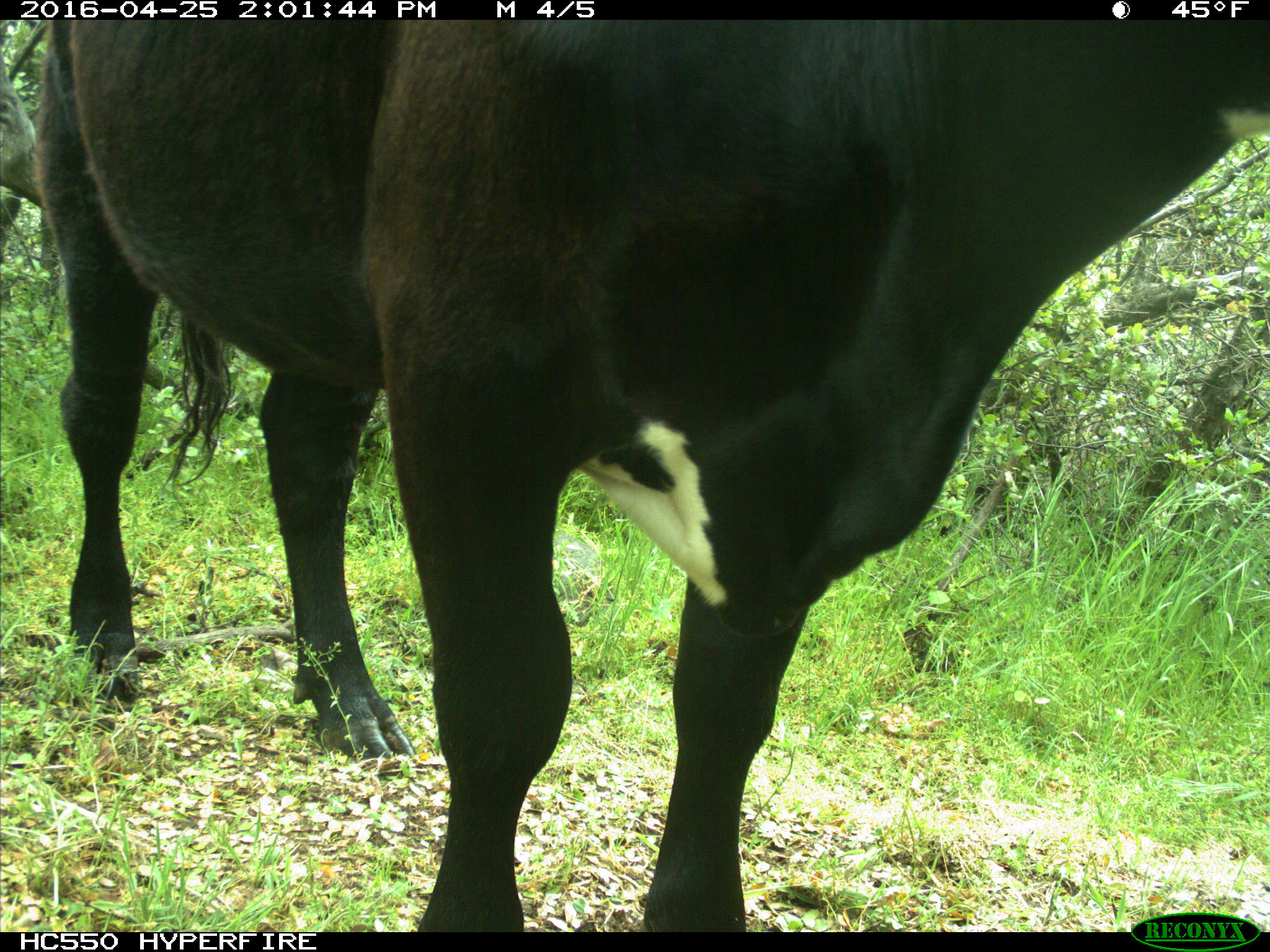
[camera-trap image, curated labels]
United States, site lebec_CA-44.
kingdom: Animalia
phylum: Chordata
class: Mammalia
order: Artiodactyla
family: Bovidae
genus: Bos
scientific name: Bos taurus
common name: domestic cow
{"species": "Bos taurus (domestic cow)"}